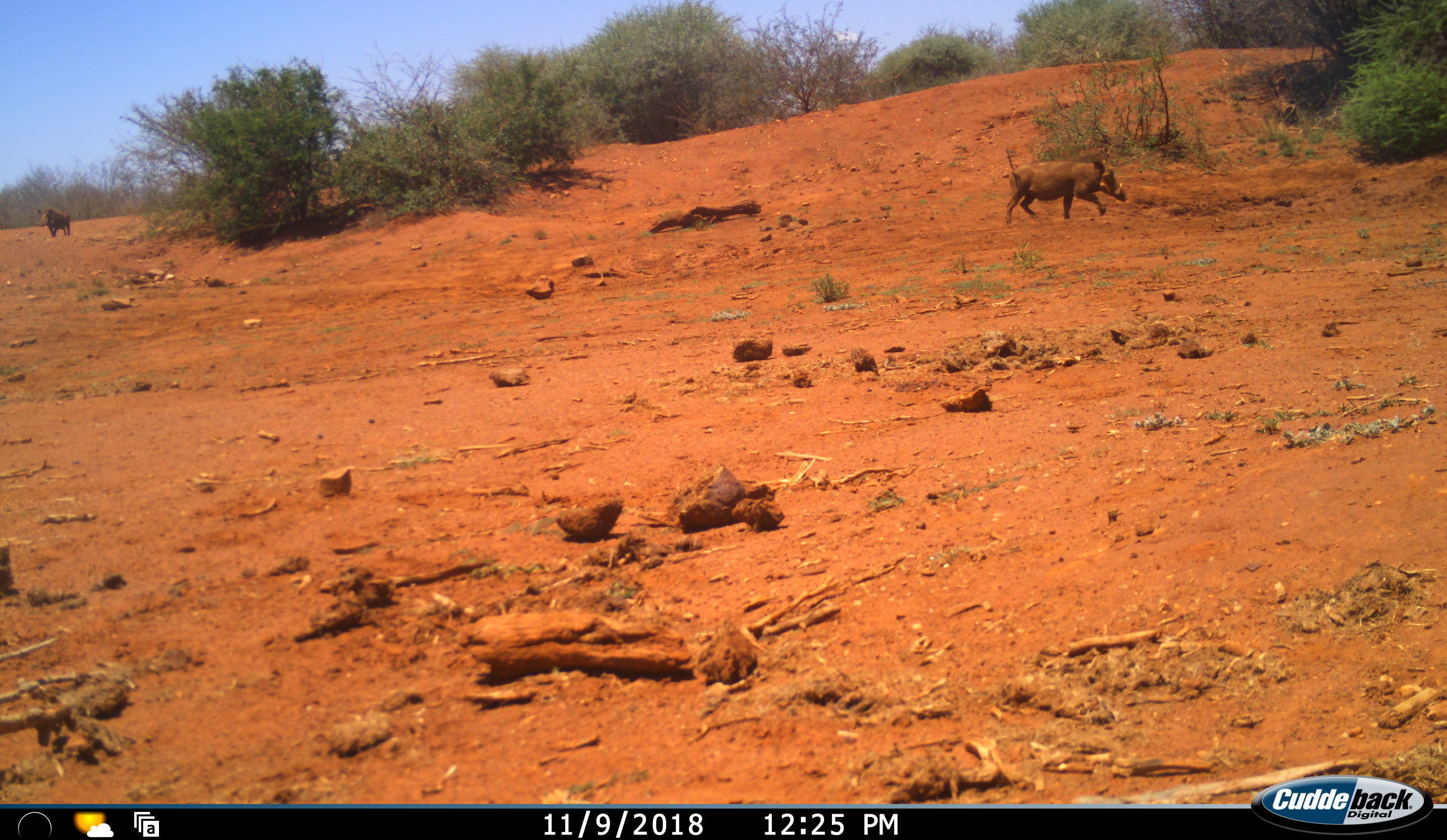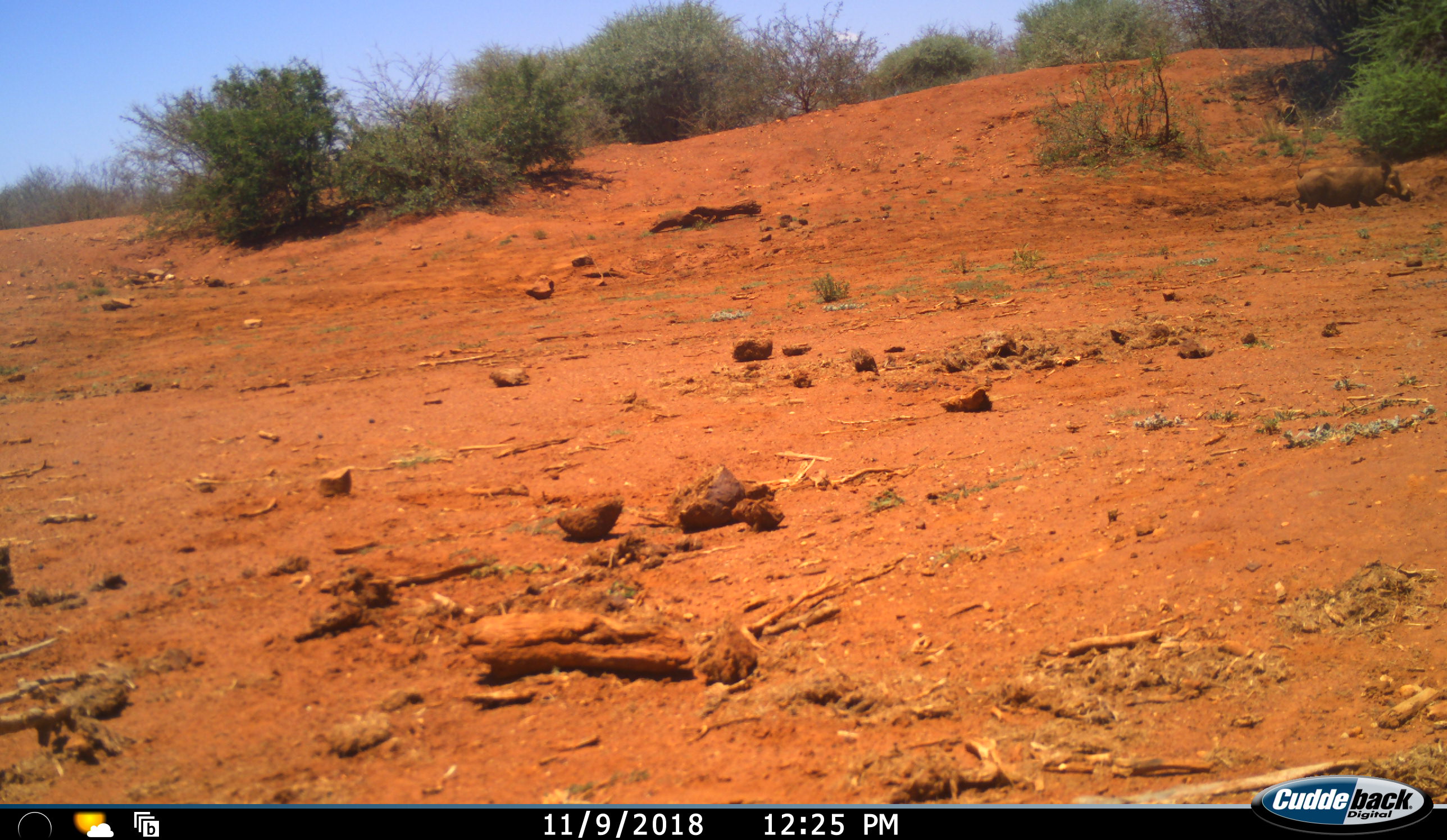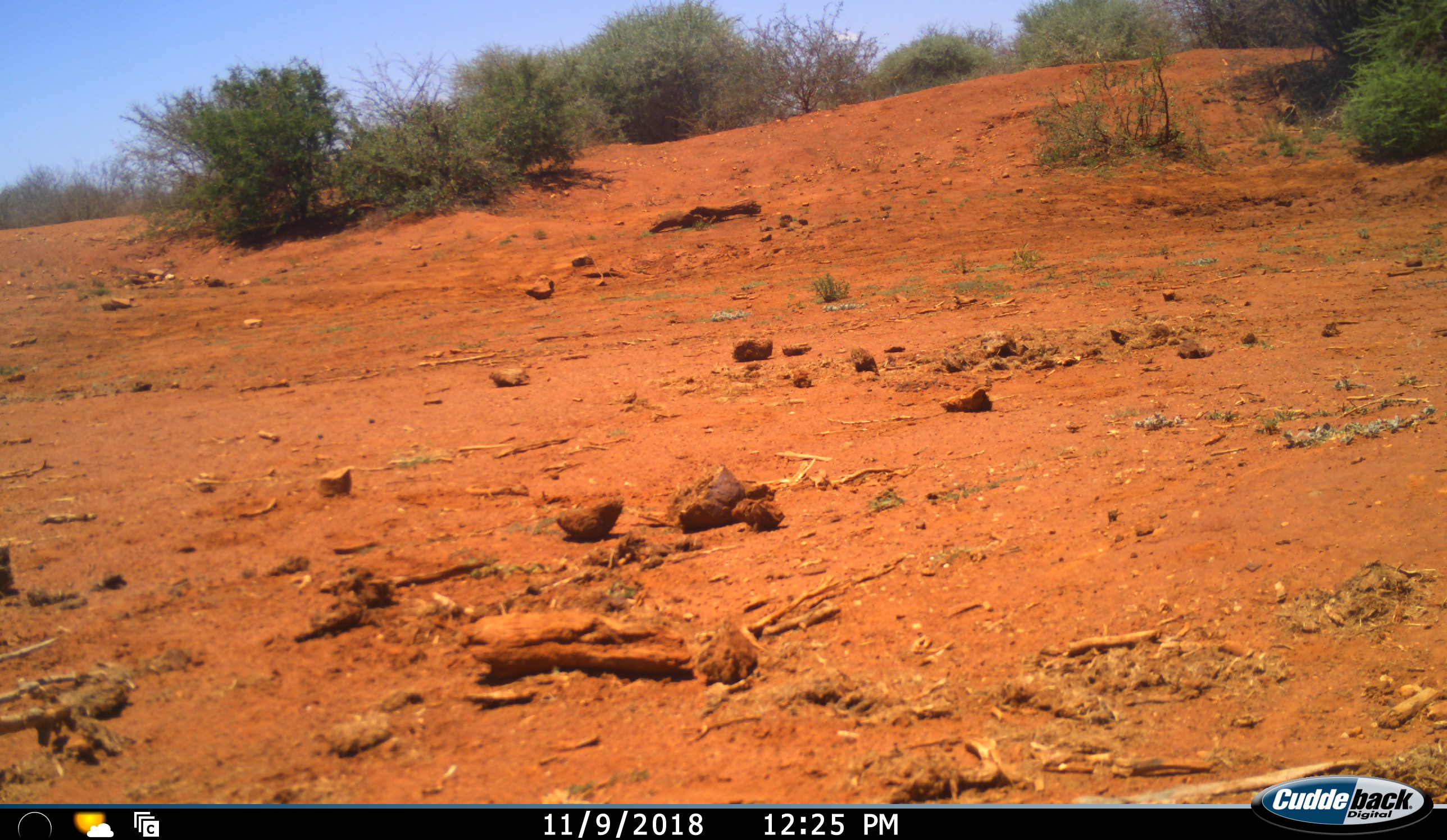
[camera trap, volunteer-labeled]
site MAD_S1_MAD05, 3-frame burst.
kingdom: Animalia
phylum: Chordata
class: Mammalia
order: Artiodactyla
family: Suidae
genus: Phacochoerus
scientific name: Phacochoerus africanus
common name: warthog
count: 2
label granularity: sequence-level